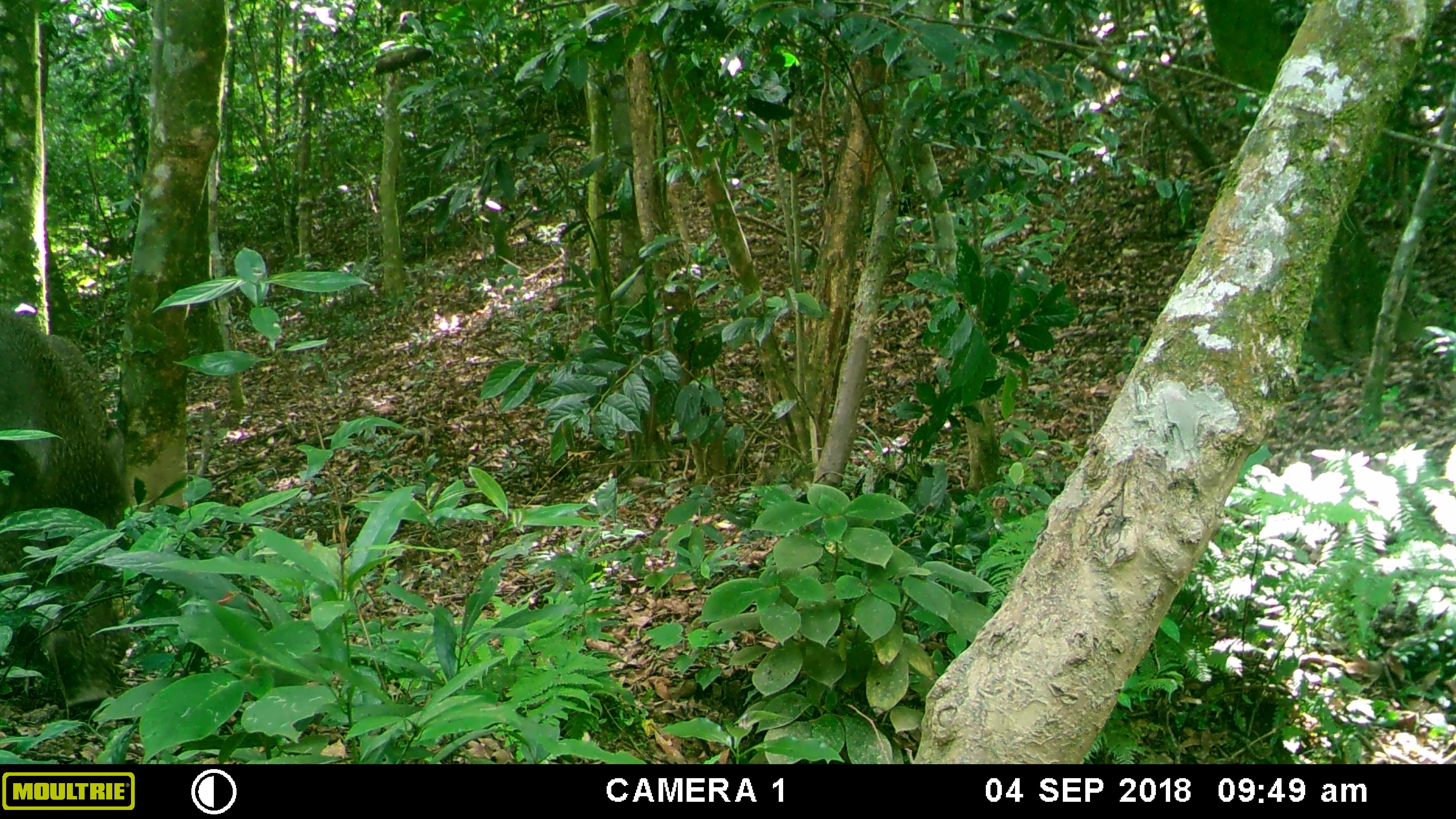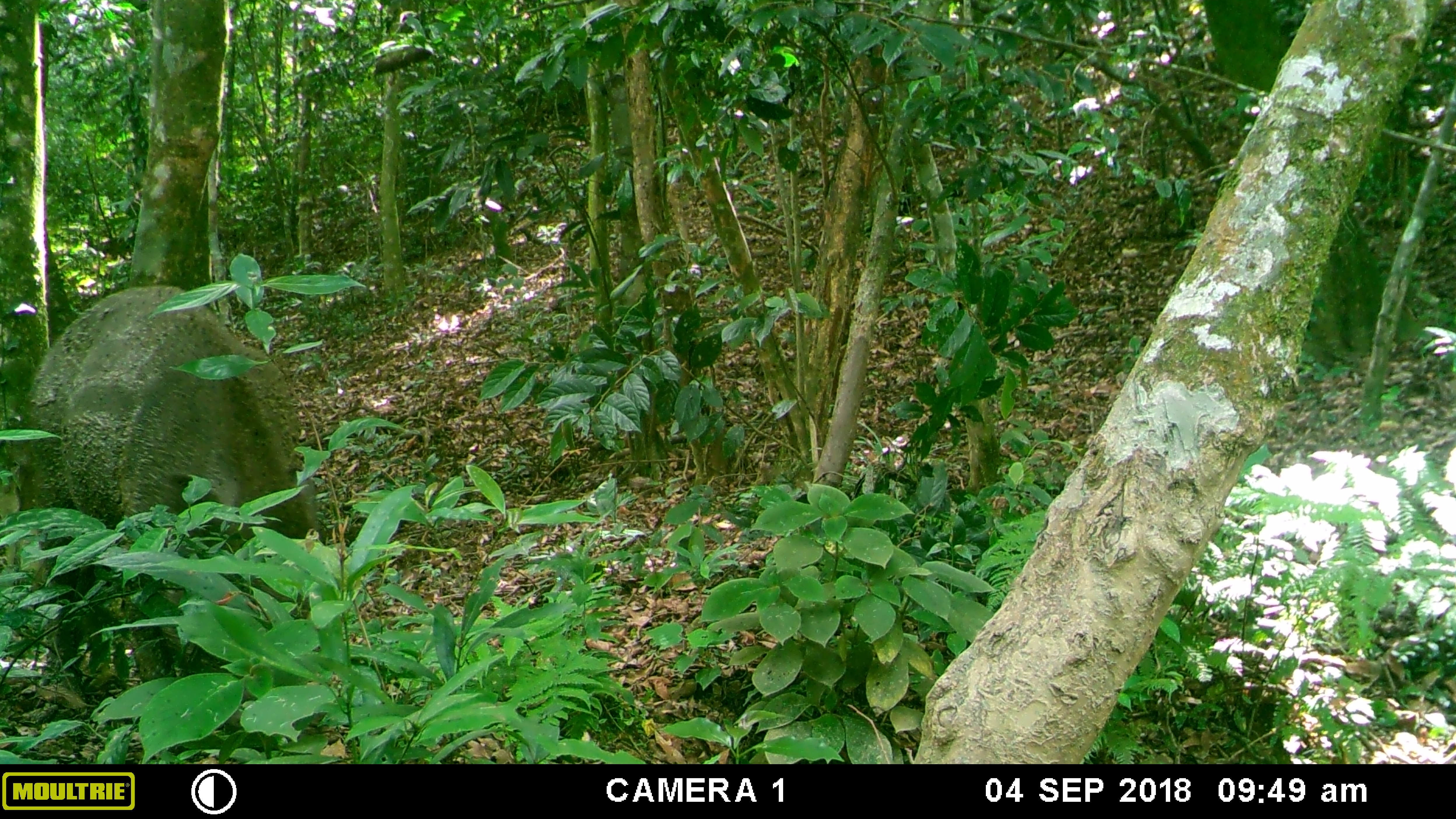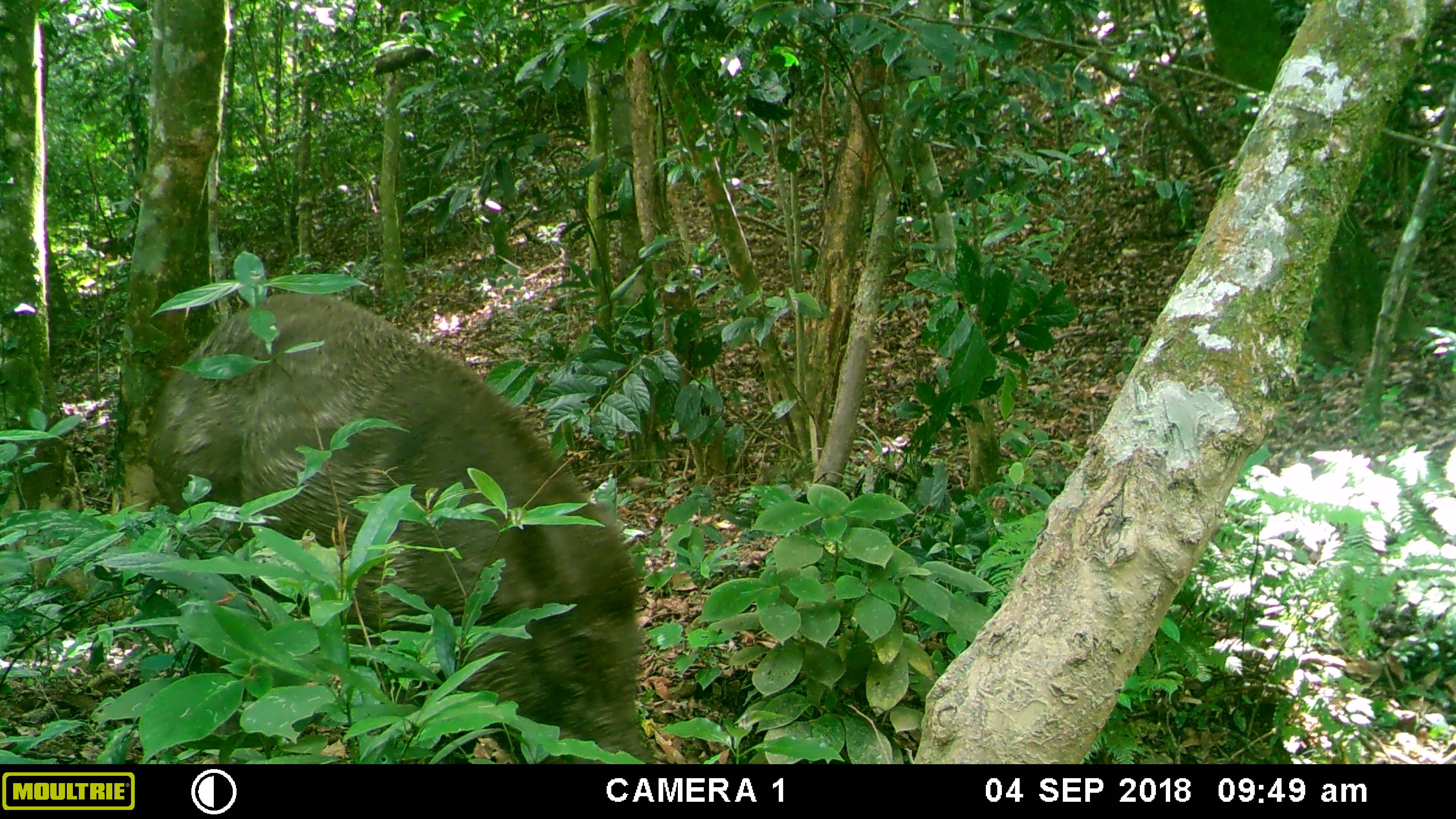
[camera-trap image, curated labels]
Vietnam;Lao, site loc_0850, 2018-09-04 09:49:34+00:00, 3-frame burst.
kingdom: Animalia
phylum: Chordata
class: Mammalia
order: Artiodactyla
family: Suidae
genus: Sus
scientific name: Sus scrofa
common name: eurasian wild pig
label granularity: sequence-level